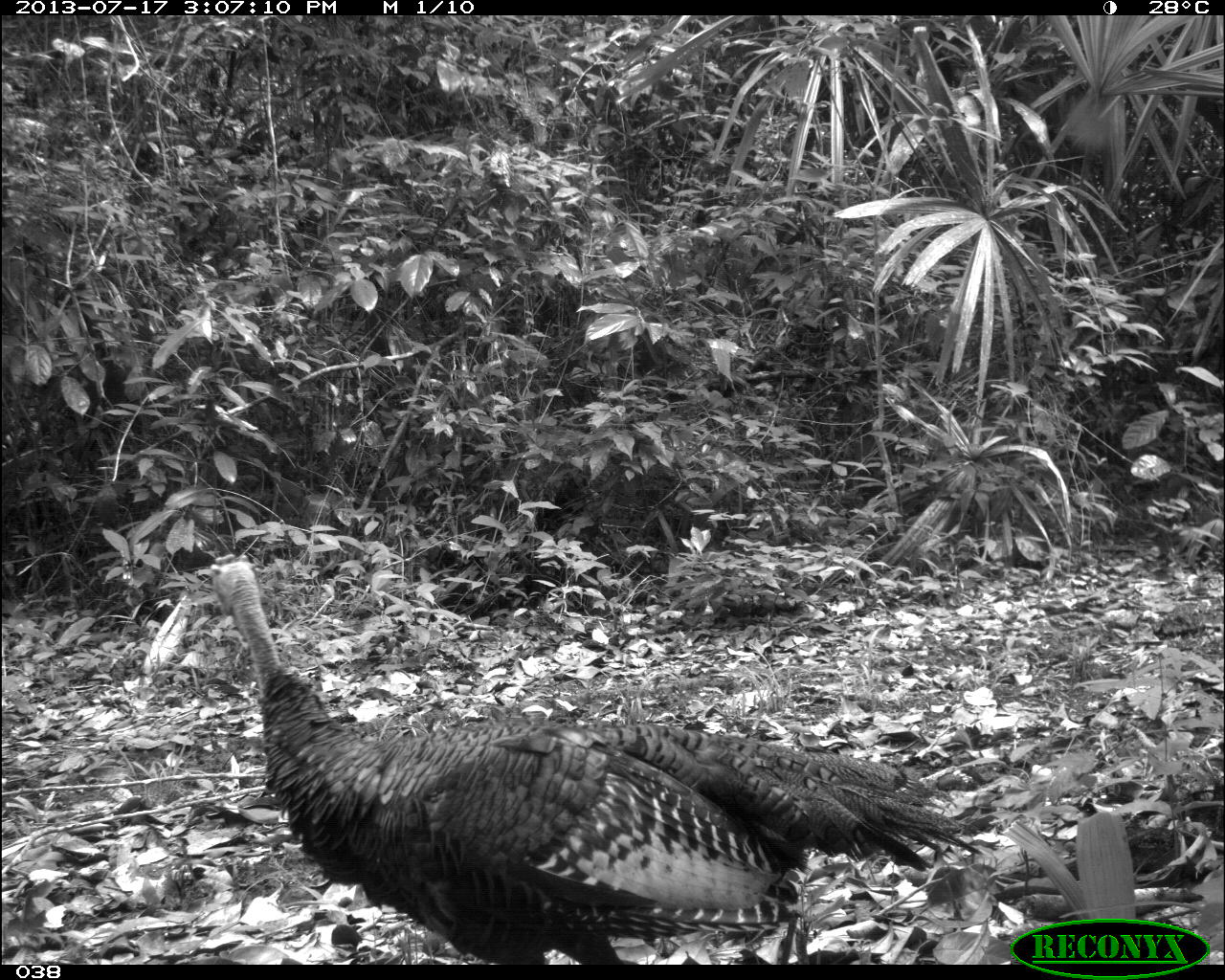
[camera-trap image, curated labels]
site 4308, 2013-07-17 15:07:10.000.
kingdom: Animalia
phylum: Chordata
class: Aves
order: Galliformes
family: Phasianidae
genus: Meleagris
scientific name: Meleagris ocellata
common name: ocellated turkey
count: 1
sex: male